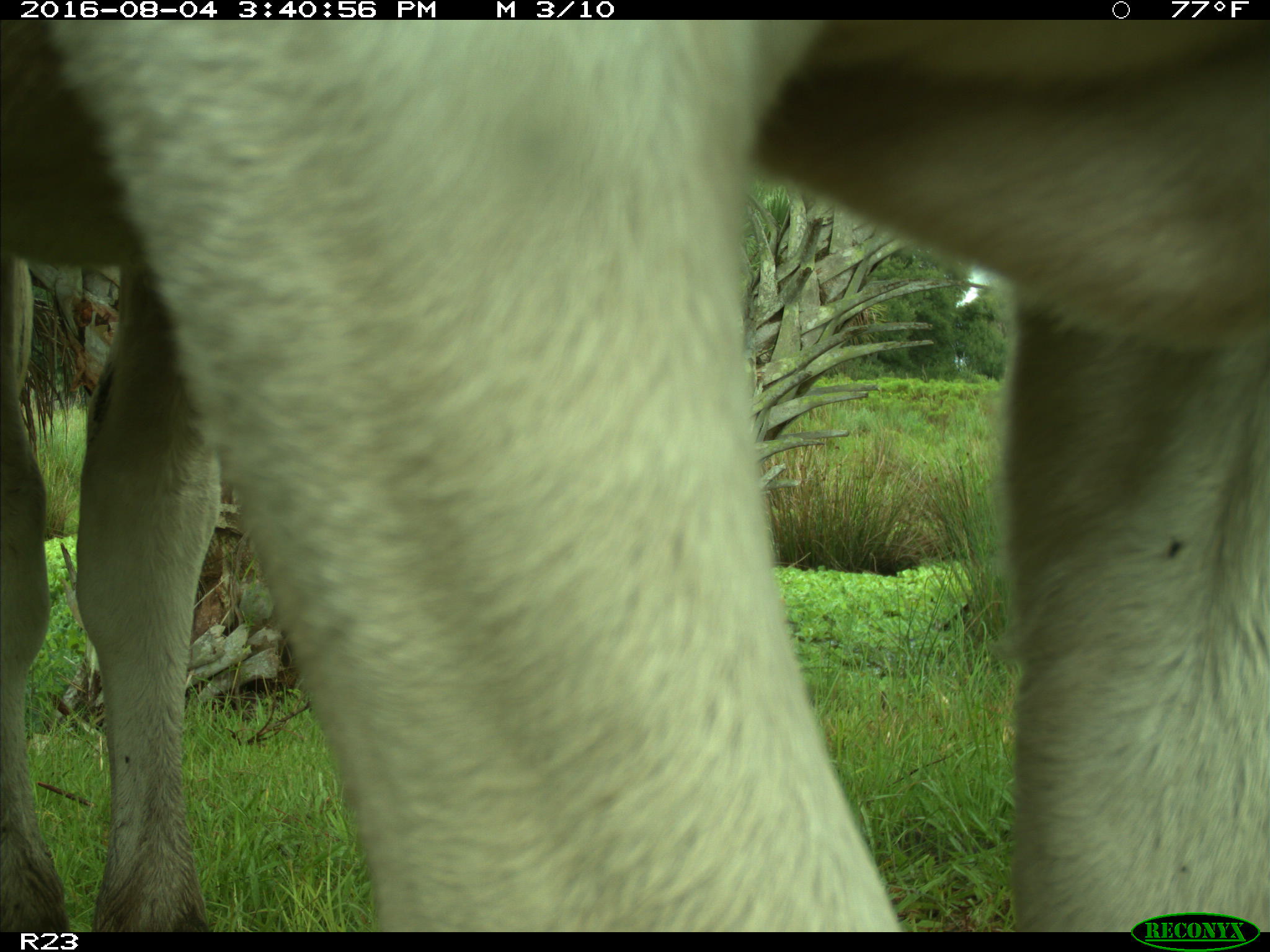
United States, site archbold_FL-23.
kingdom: Animalia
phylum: Chordata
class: Mammalia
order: Artiodactyla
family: Bovidae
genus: Bos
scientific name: Bos taurus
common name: domestic cow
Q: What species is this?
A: Bos taurus (domestic cow).